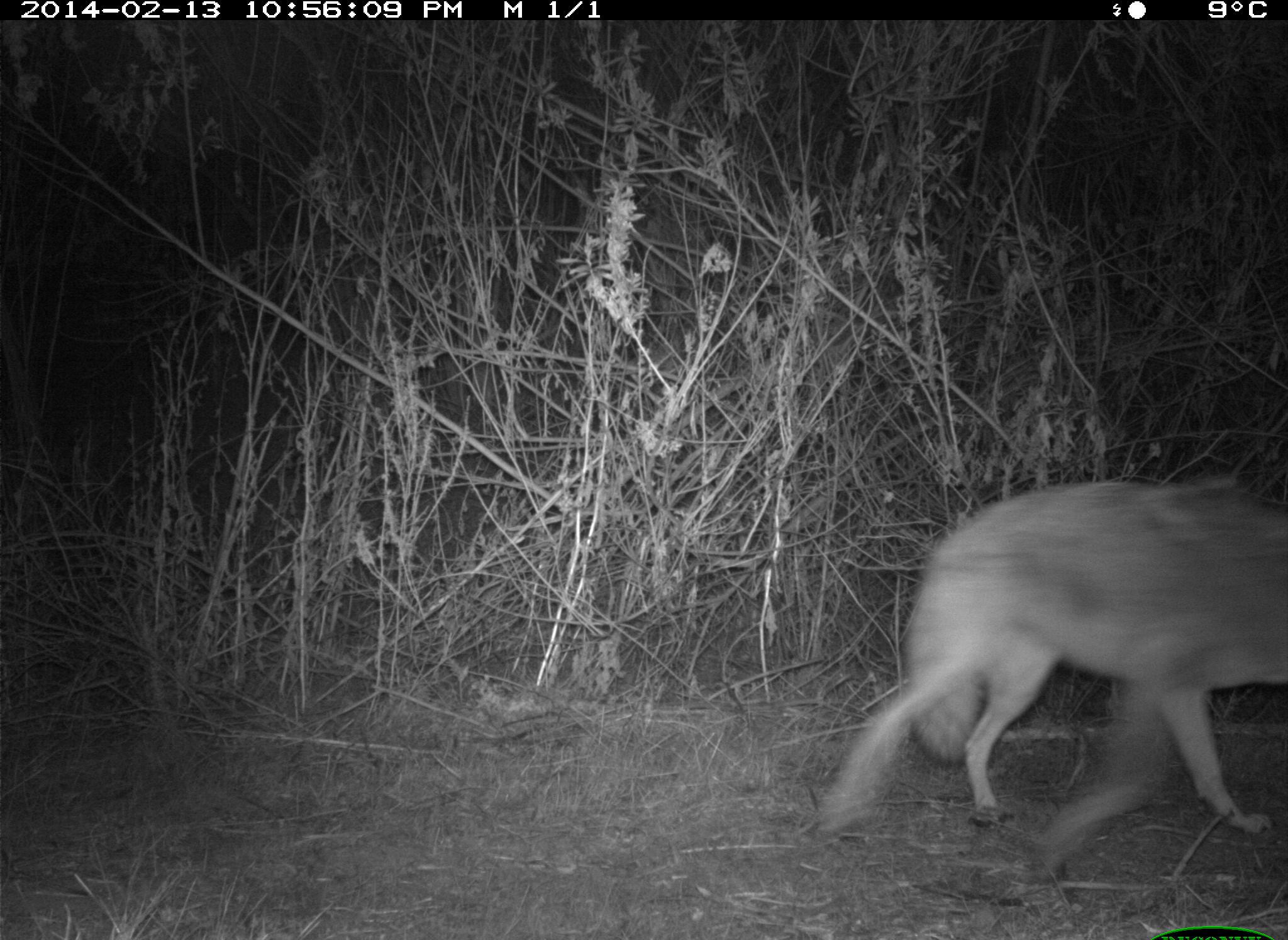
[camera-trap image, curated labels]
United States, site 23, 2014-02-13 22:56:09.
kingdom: Animalia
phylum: Chordata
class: Mammalia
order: Carnivora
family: Canidae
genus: Canis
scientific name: Canis latrans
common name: coyote